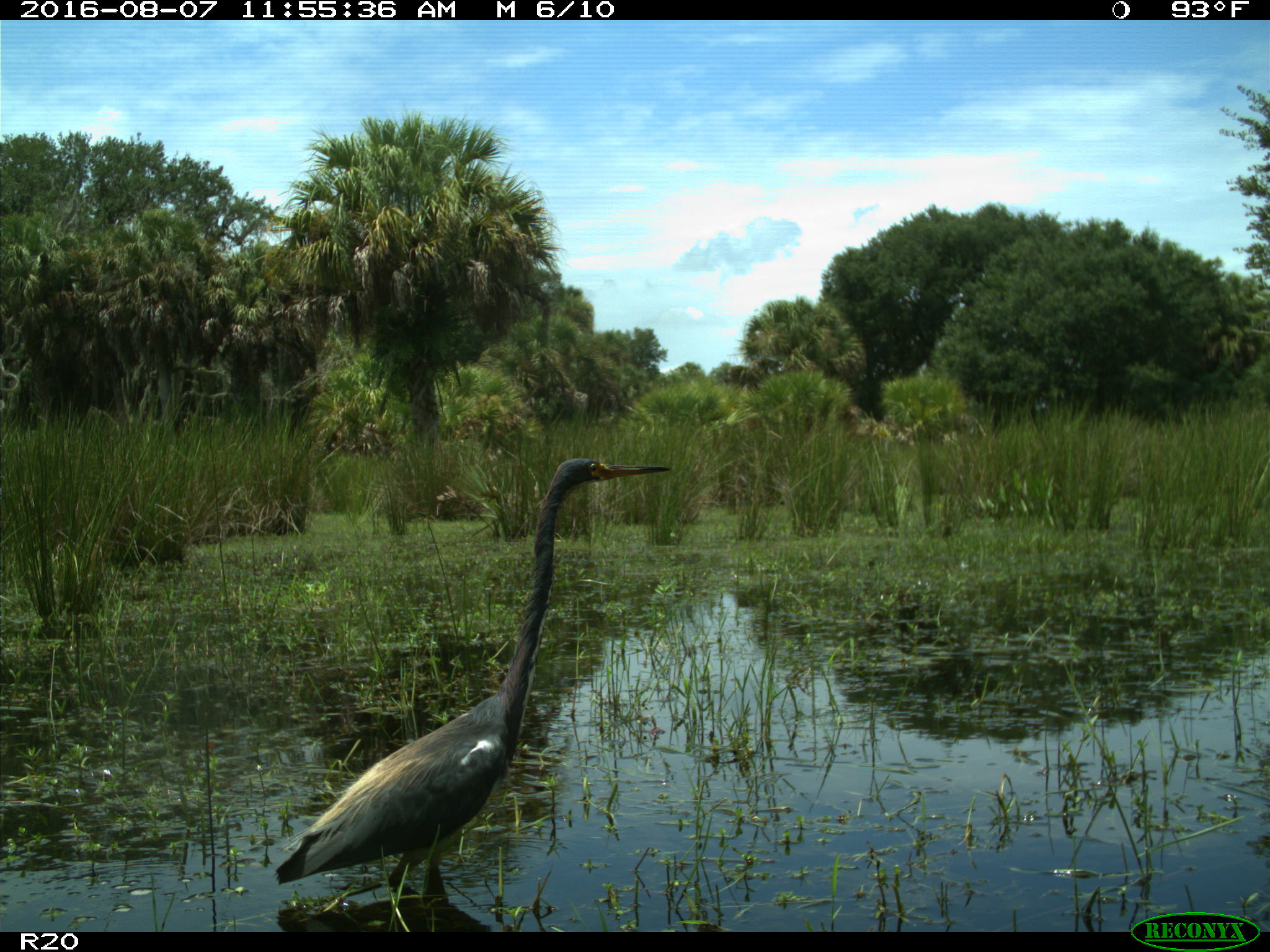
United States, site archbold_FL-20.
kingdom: Animalia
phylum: Chordata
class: Aves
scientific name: Aves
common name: birds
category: unidentified bird